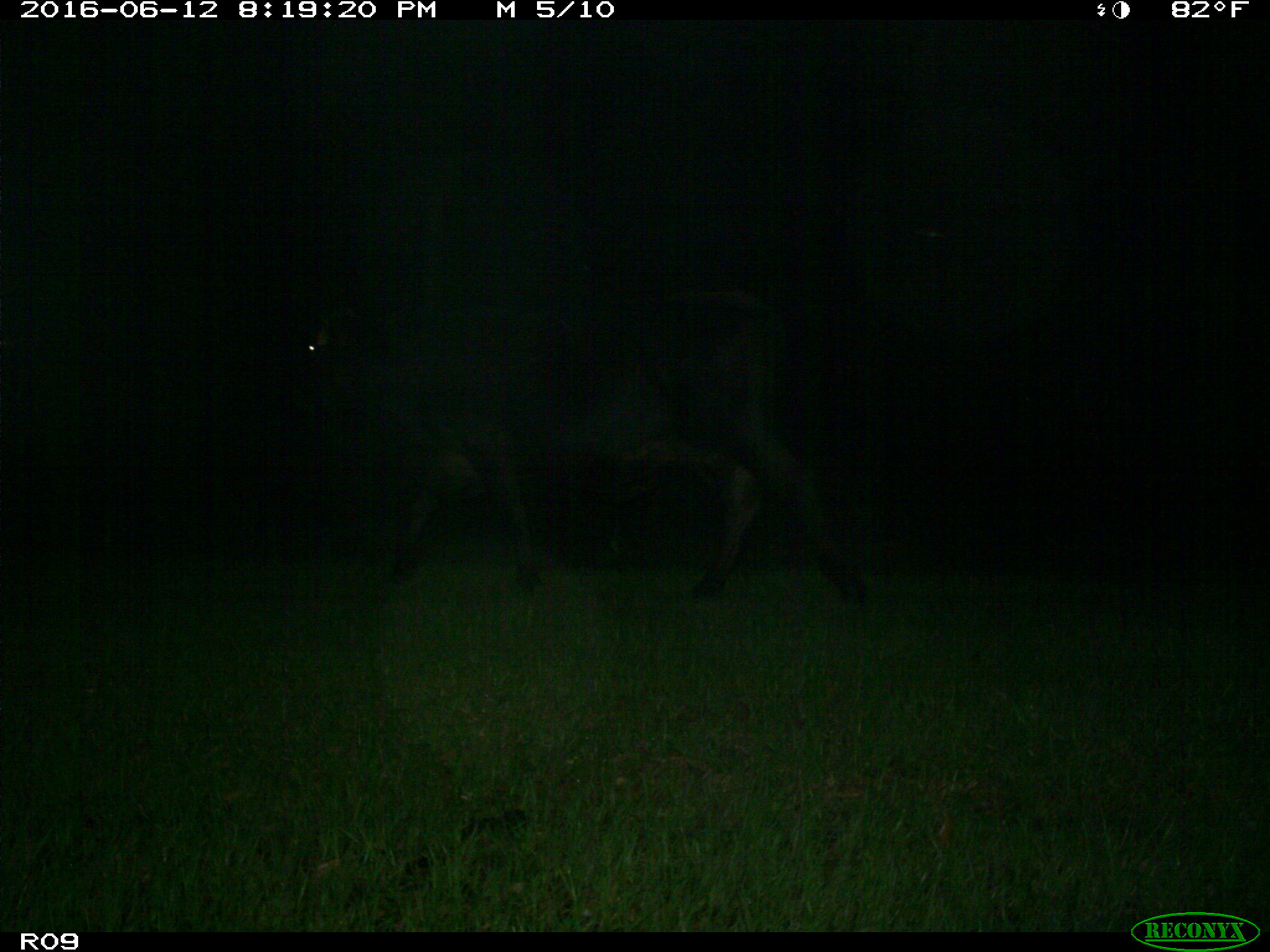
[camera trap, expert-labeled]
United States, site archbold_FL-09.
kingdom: Animalia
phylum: Chordata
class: Mammalia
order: Artiodactyla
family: Bovidae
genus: Bos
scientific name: Bos taurus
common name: domestic cow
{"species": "Bos taurus (domestic cow)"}